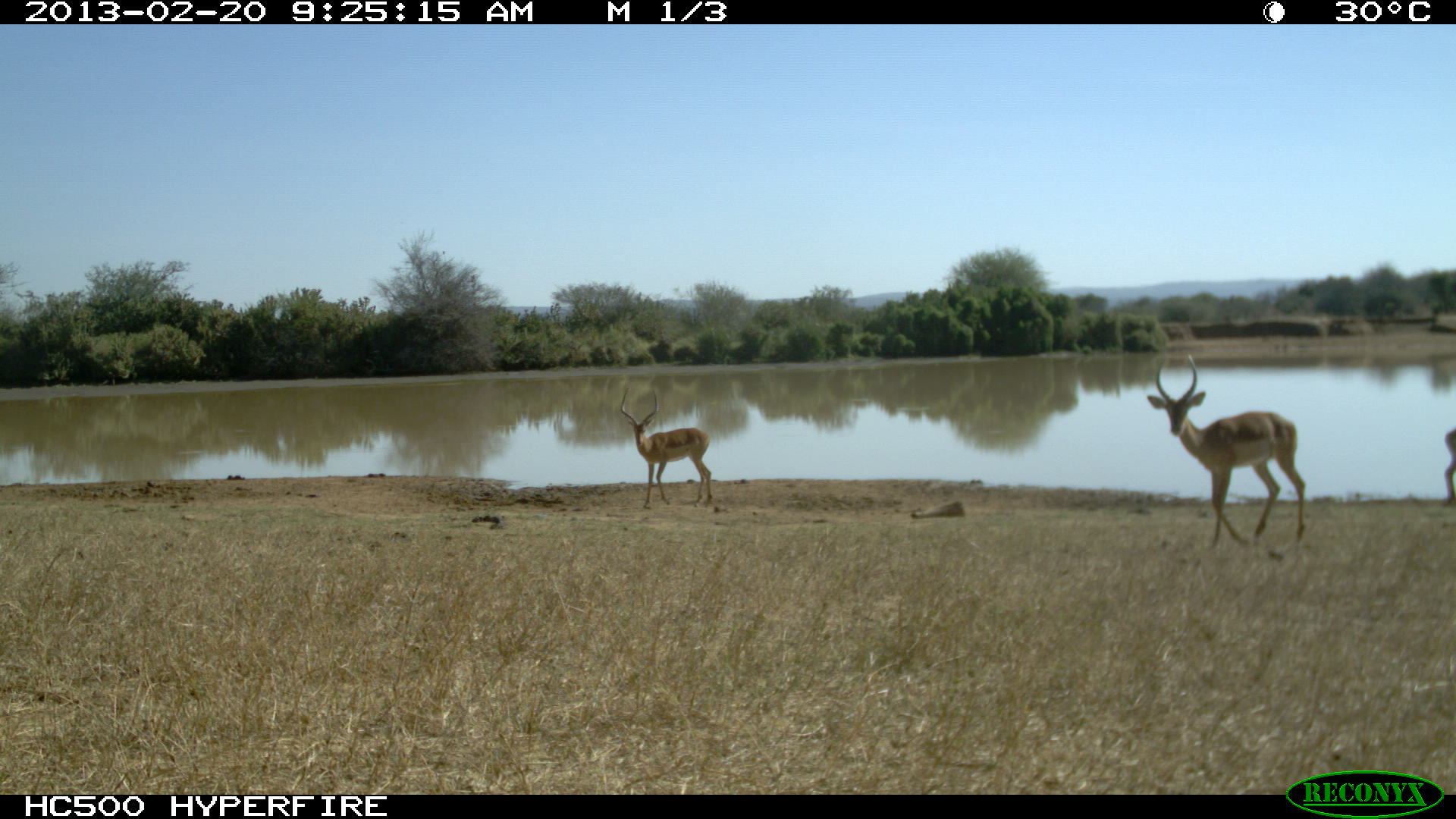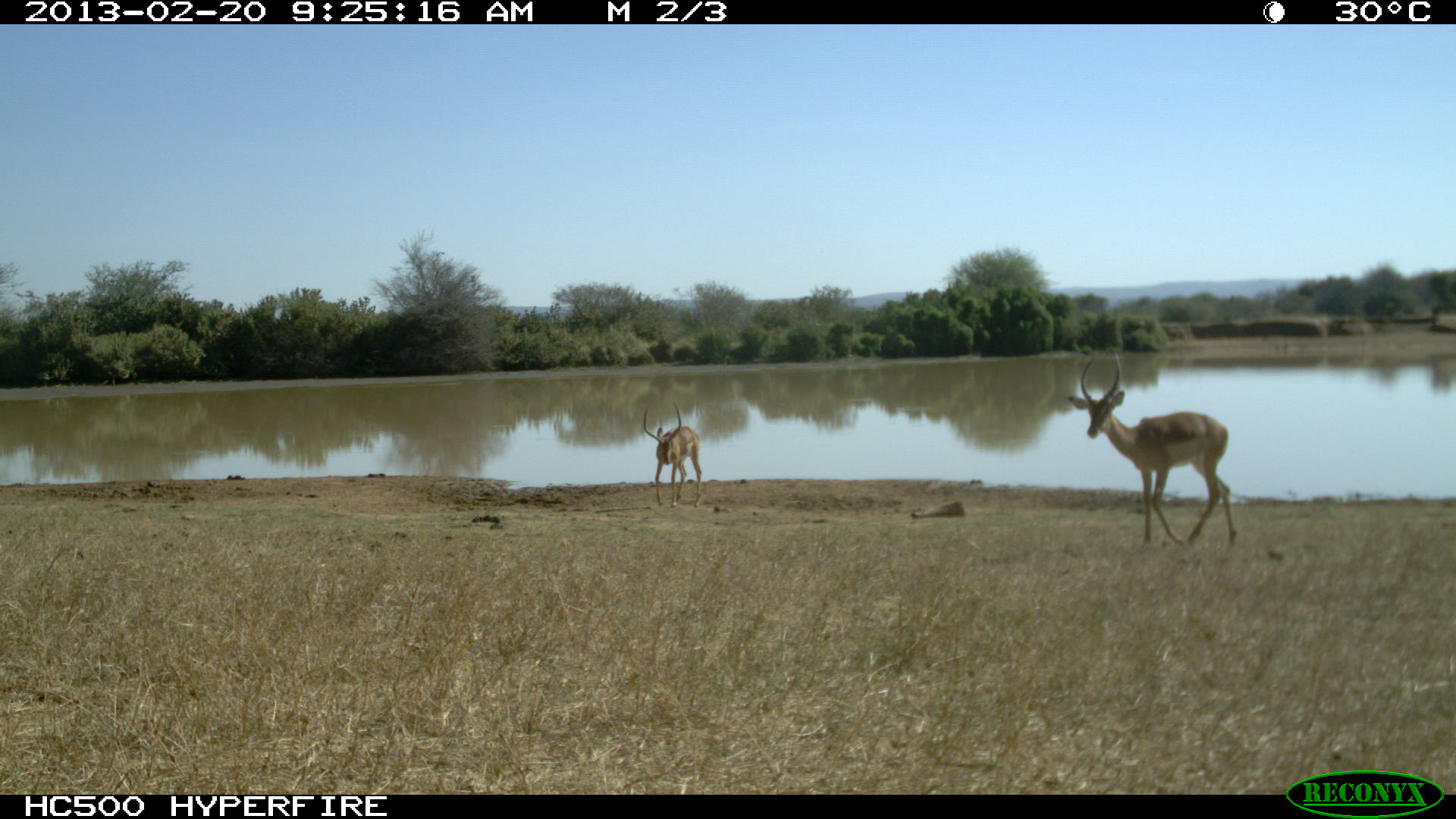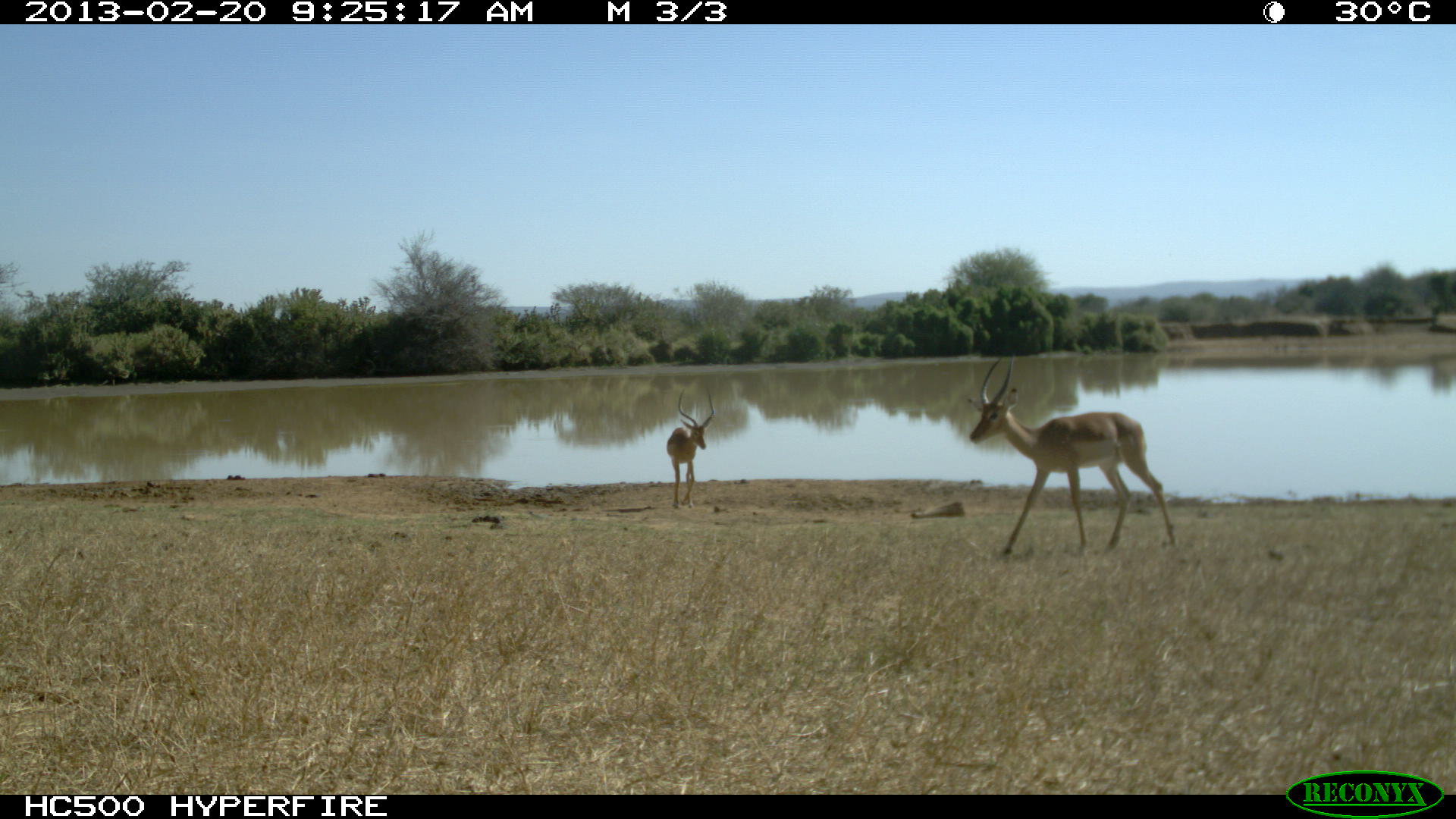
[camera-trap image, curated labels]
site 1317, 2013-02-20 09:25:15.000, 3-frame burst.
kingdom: Animalia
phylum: Chordata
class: Mammalia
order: Artiodactyla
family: Bovidae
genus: Aepyceros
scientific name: Aepyceros melampus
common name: impala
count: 3